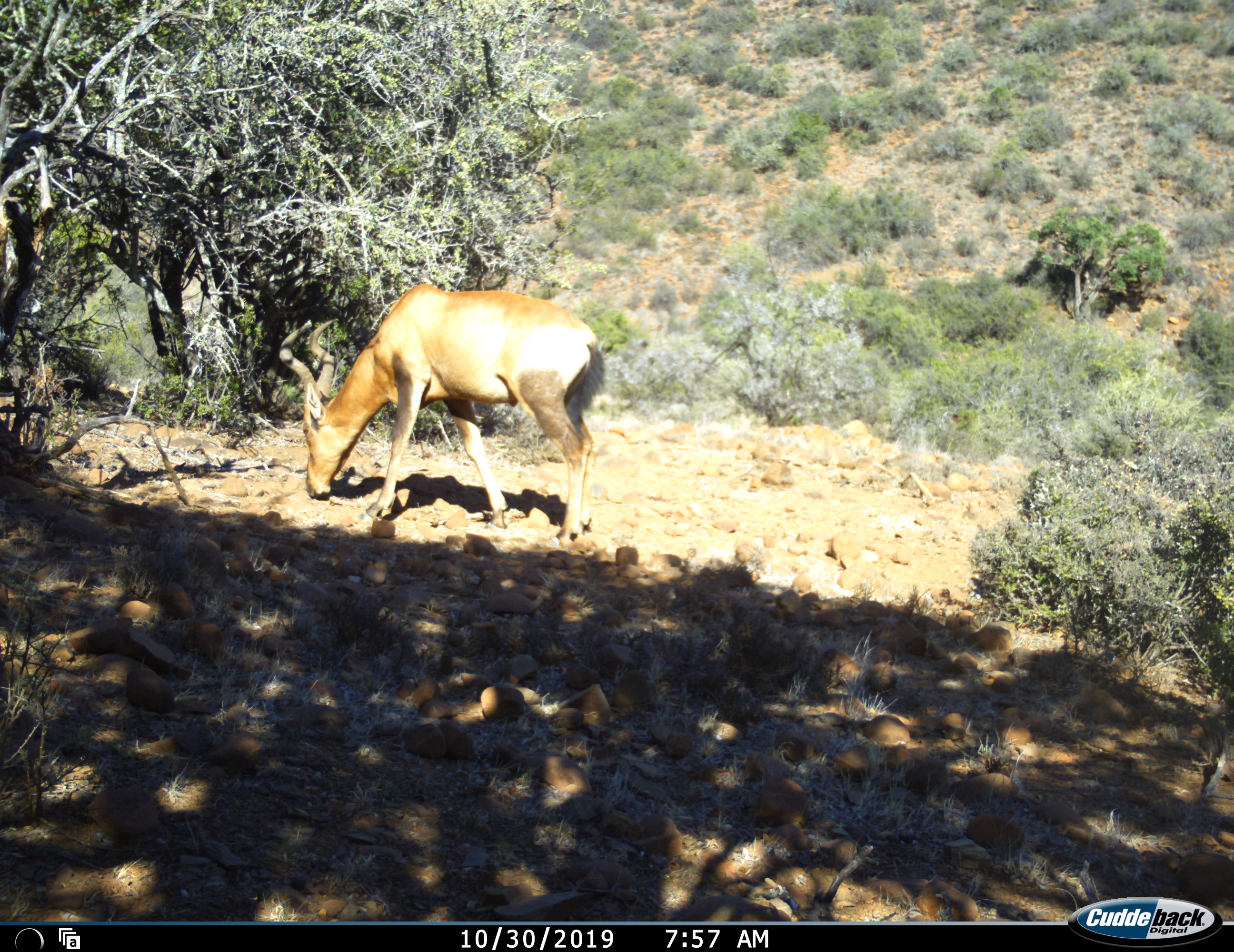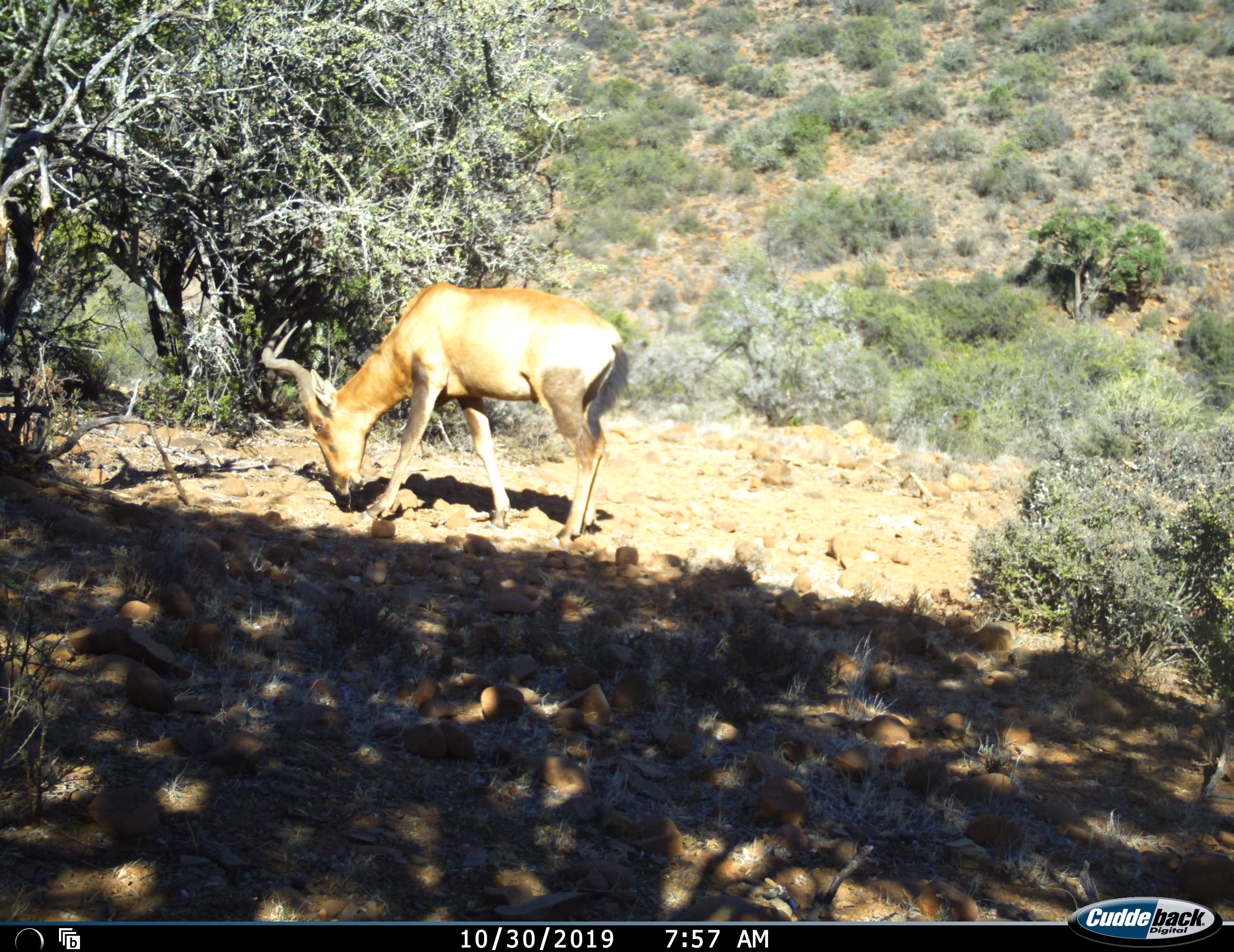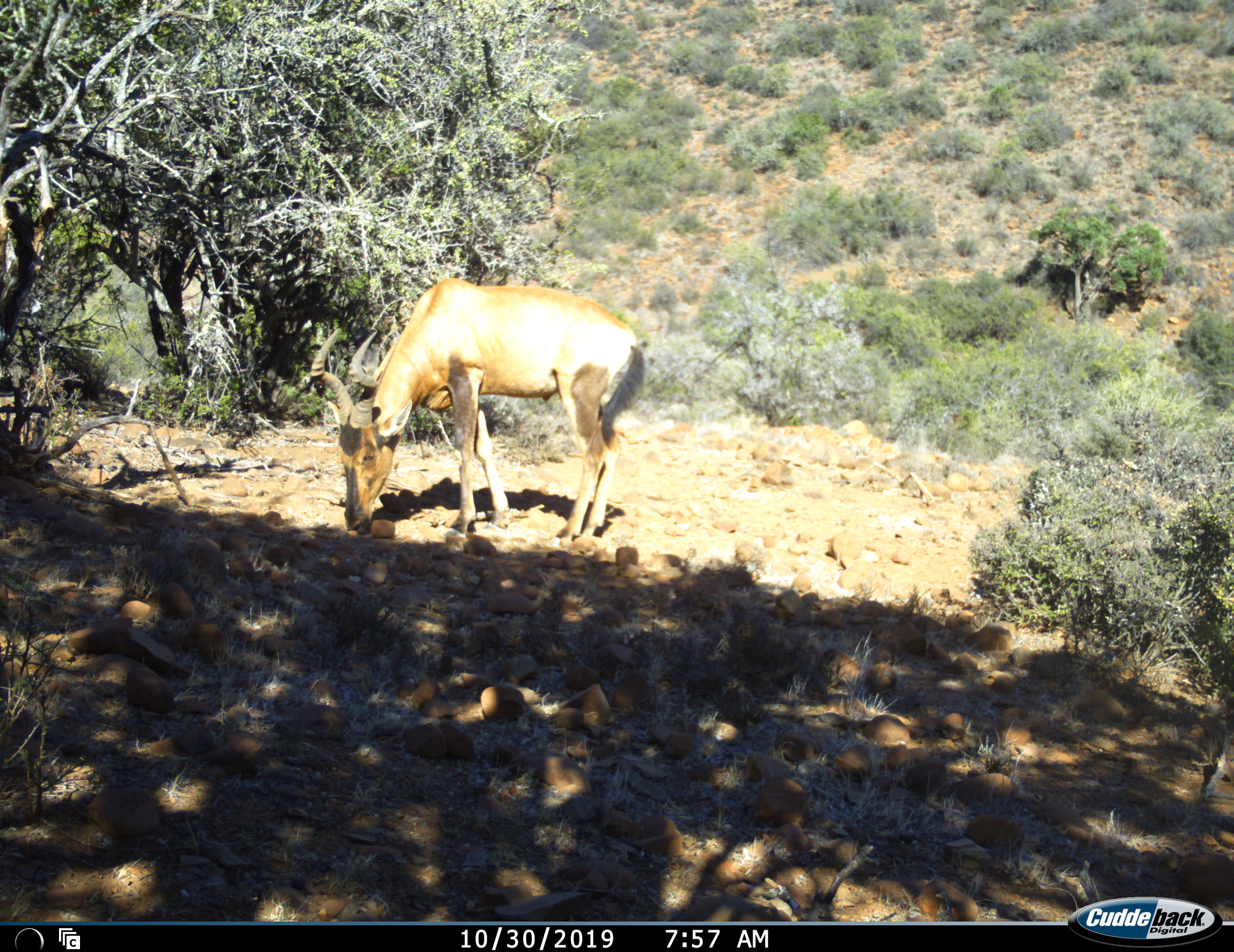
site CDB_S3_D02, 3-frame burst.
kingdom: Animalia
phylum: Chordata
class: Mammalia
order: Artiodactyla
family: Bovidae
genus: Alcelaphus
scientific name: Alcelaphus buselaphus caama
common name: red hartebeest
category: hartebeestred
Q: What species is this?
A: Hartebeestred (red hartebeest) (Alcelaphus buselaphus caama).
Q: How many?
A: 1.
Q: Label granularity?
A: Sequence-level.